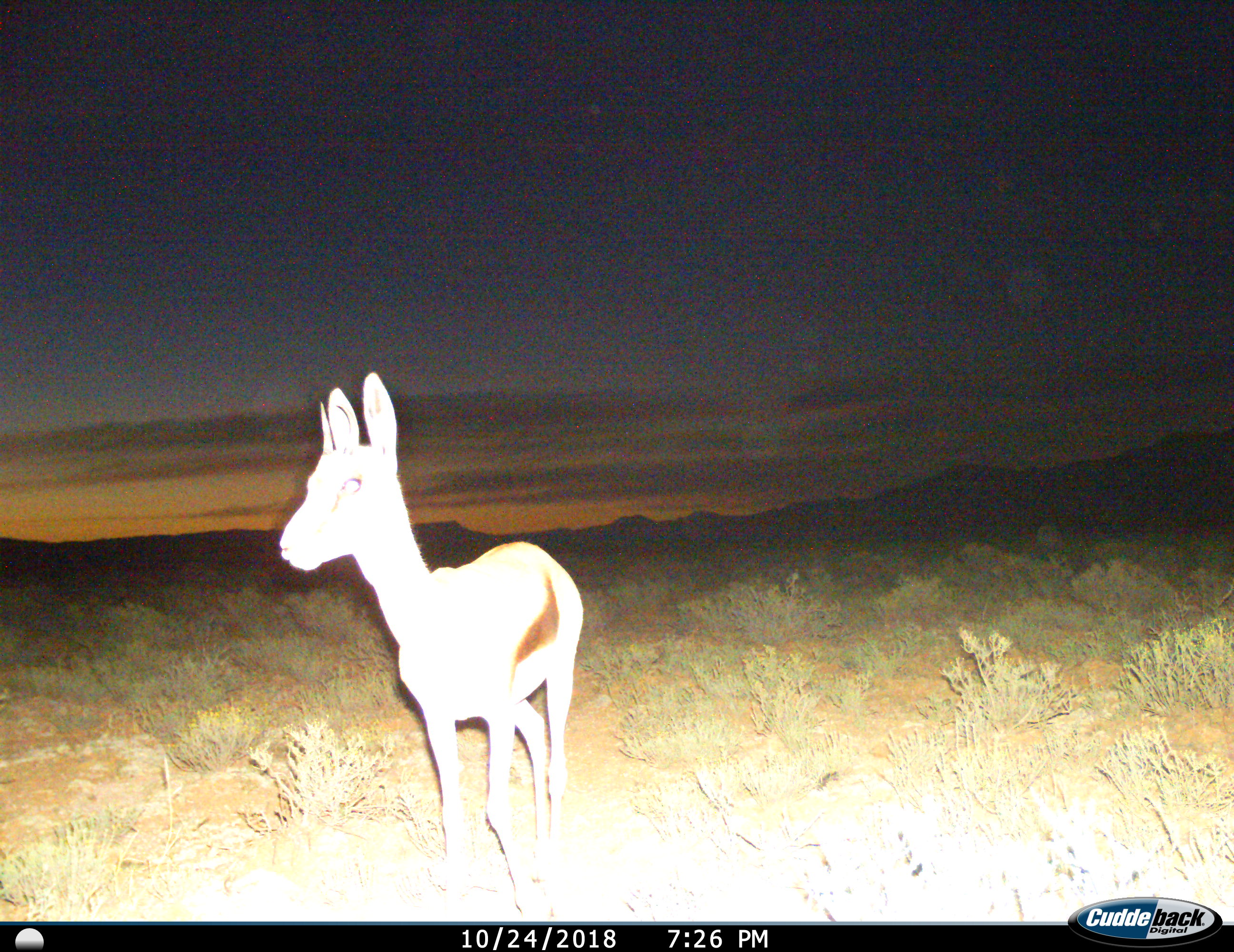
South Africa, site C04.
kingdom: Animalia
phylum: Chordata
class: Mammalia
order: Artiodactyla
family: Bovidae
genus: Antidorcas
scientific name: Antidorcas marsupialis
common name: springbok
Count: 1.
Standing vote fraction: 80%.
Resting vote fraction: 0%.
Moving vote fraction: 30%.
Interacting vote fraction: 0%.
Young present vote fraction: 30%.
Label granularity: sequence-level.